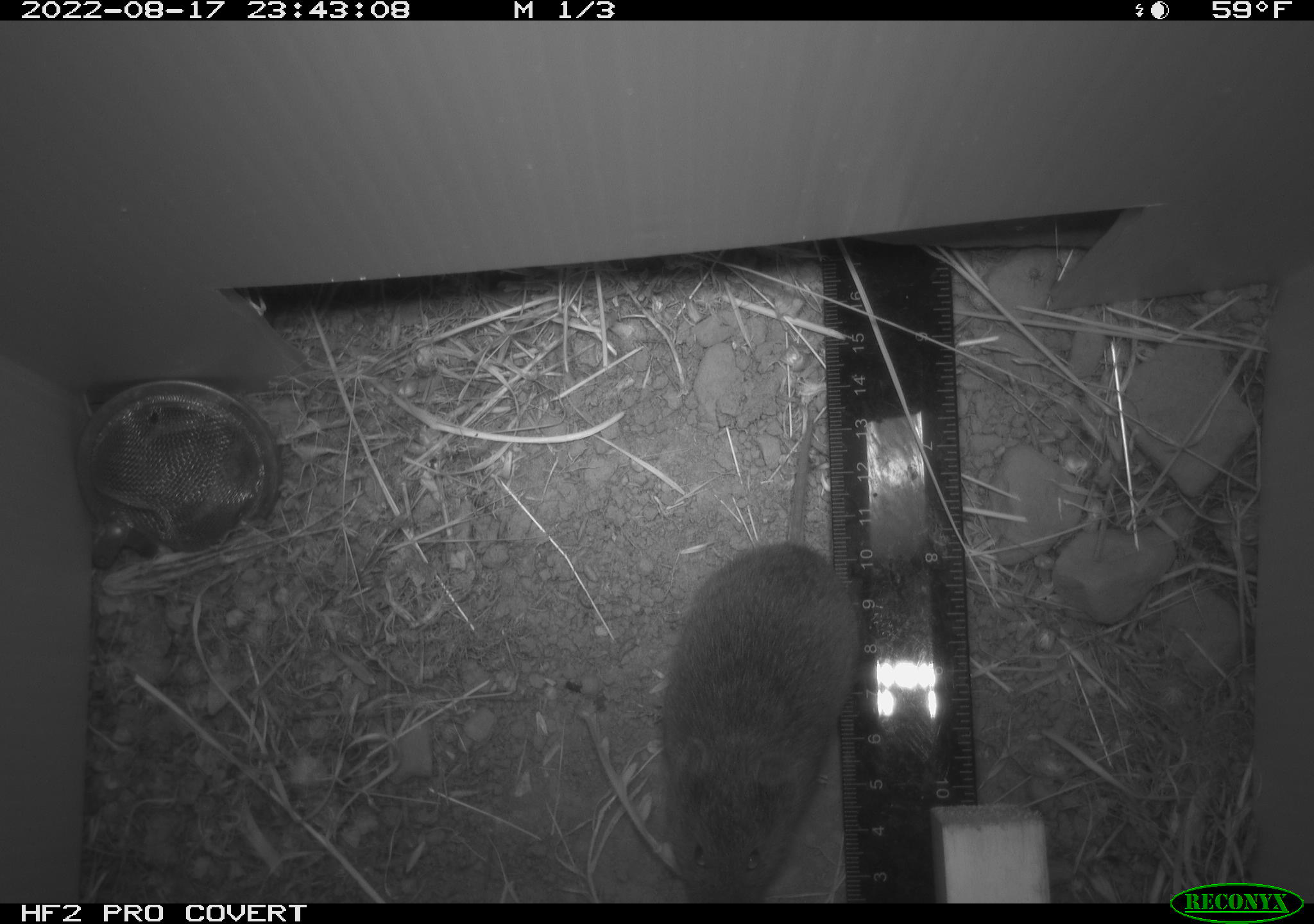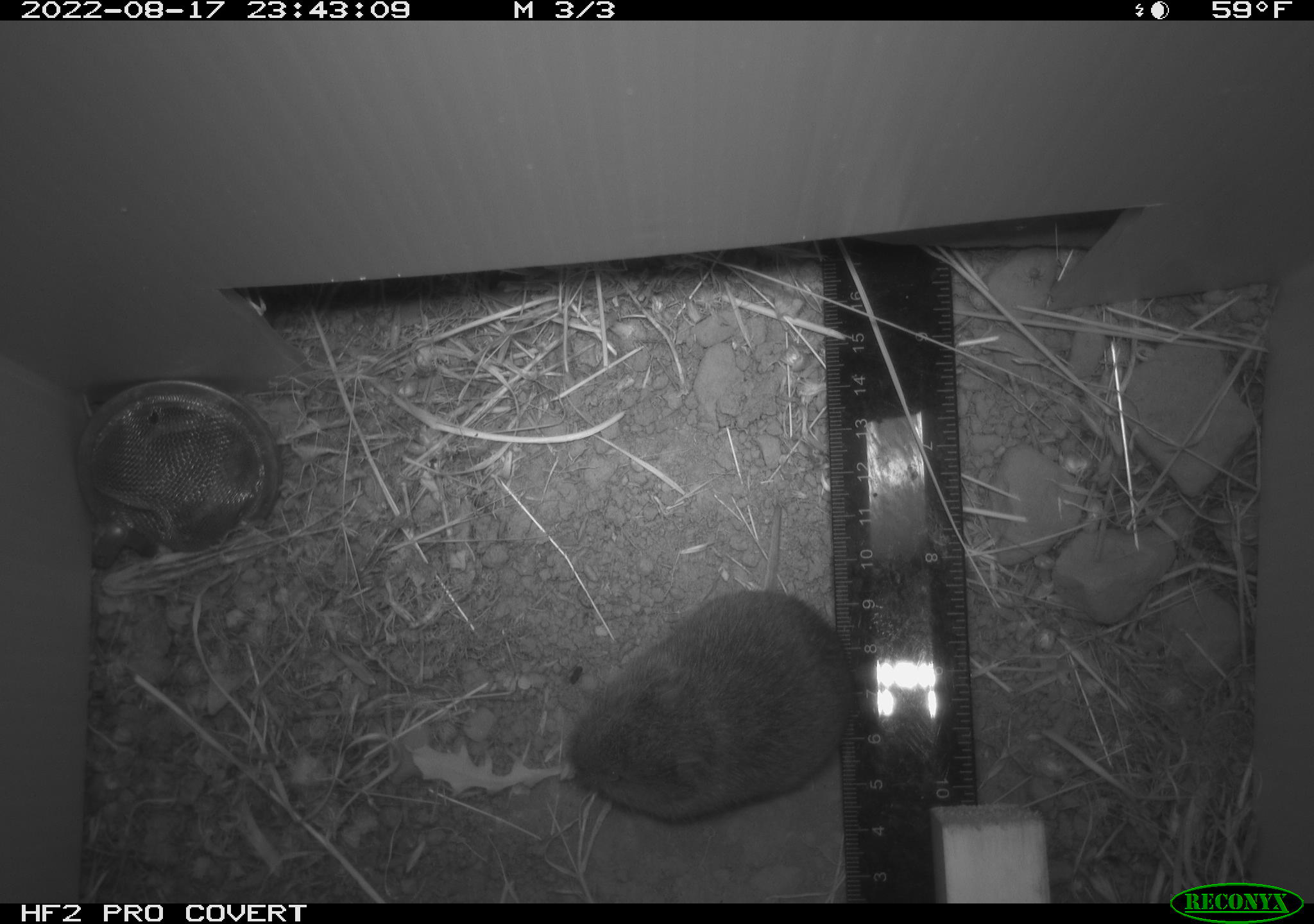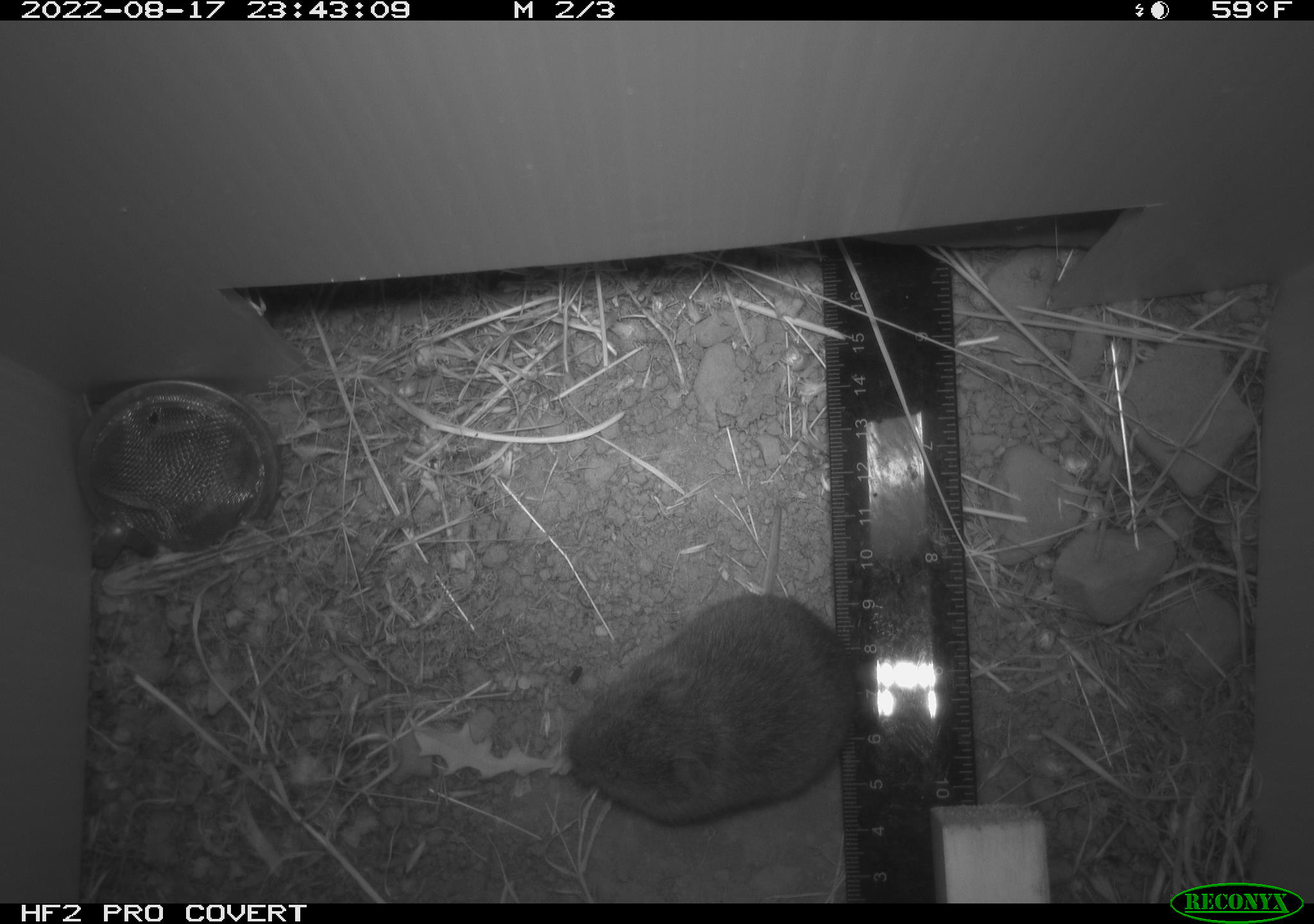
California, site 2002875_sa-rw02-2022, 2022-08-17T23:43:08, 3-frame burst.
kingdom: Animalia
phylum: Chordata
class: Mammalia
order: Rodentia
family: Cricetidae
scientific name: Arvicolinae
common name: voles, lemmings, and muskrats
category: arvicolinae subfamily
Arvicolinae subfamily (voles, lemmings, and muskrats) (Arvicolinae).